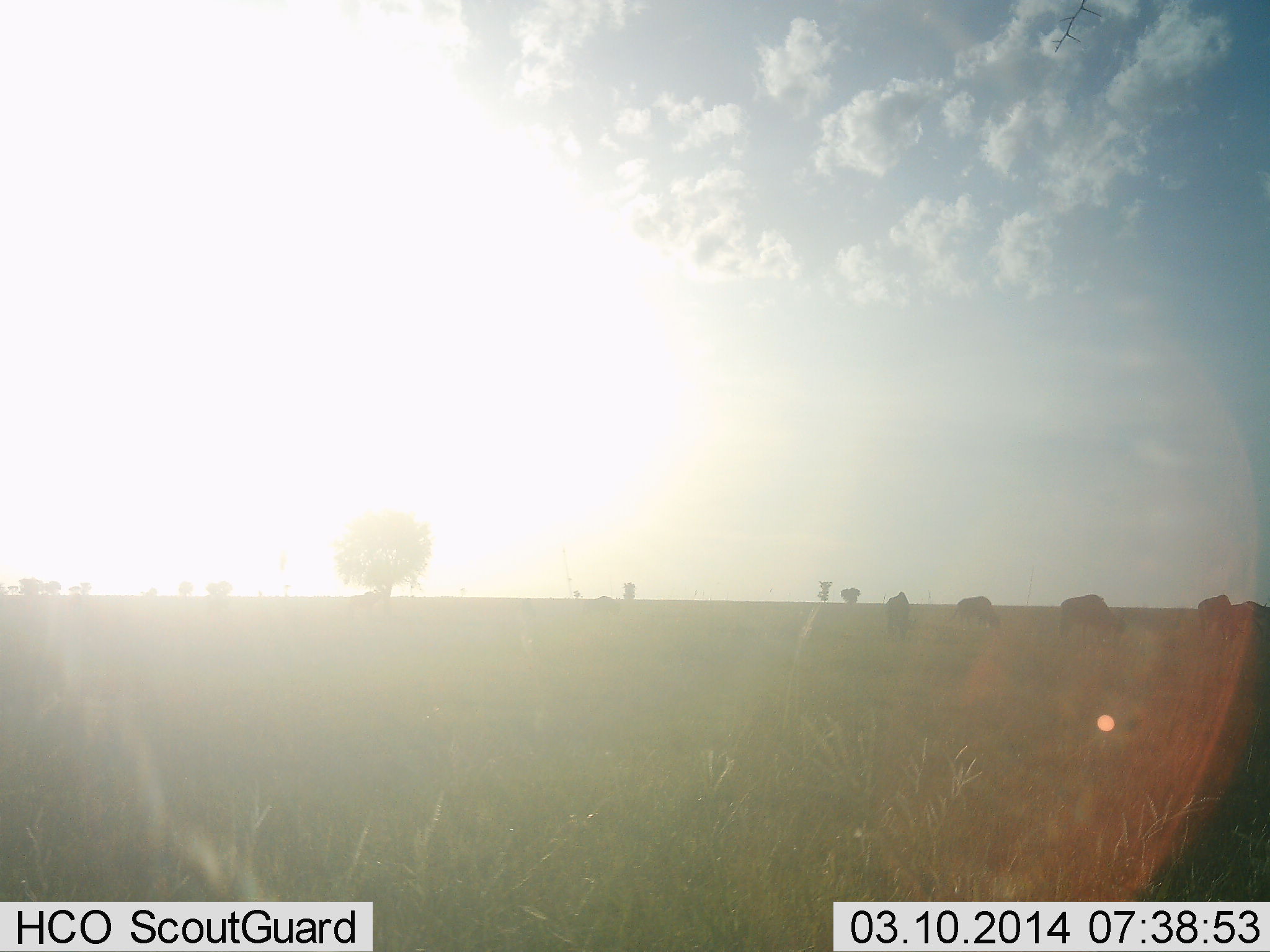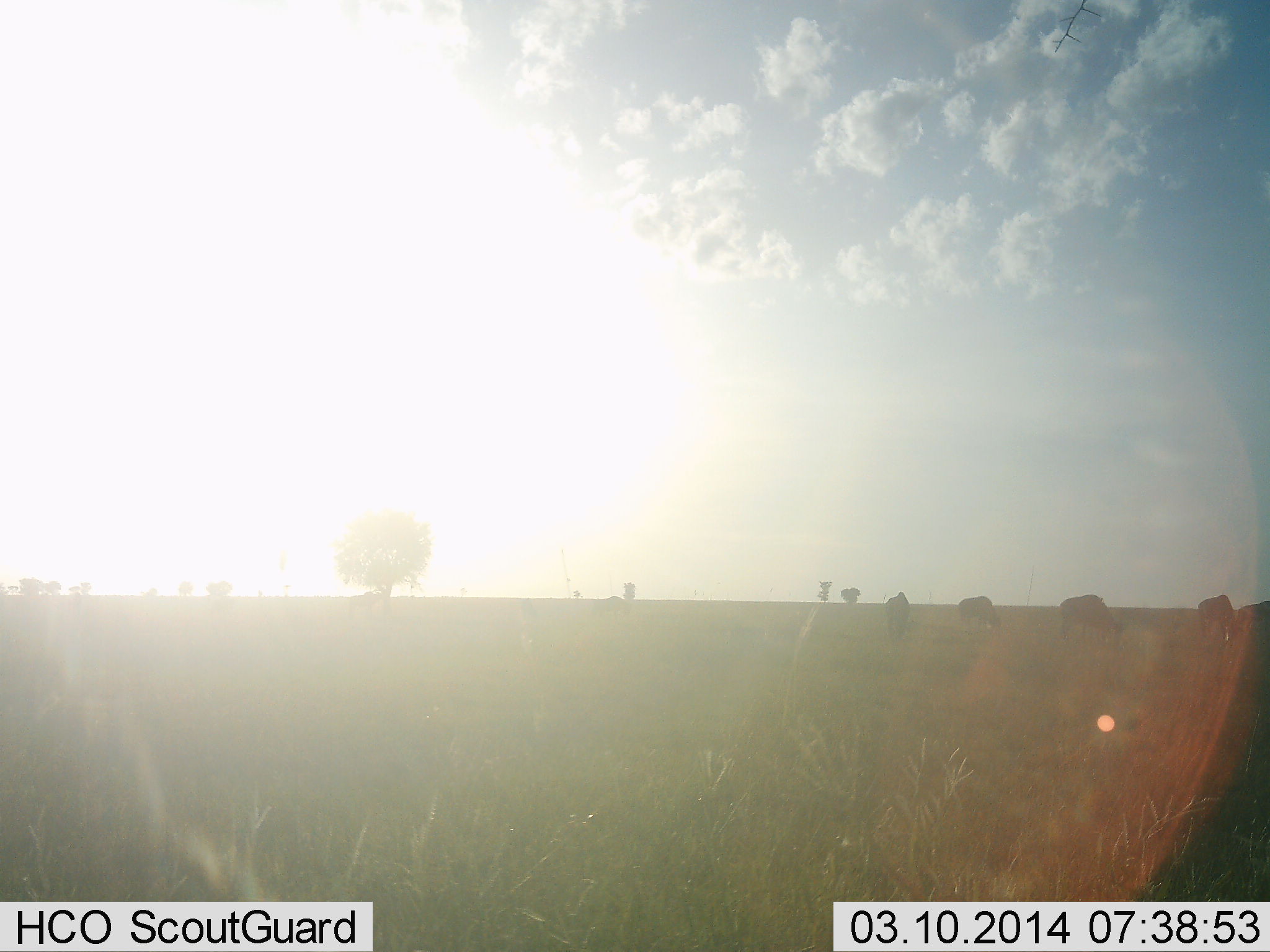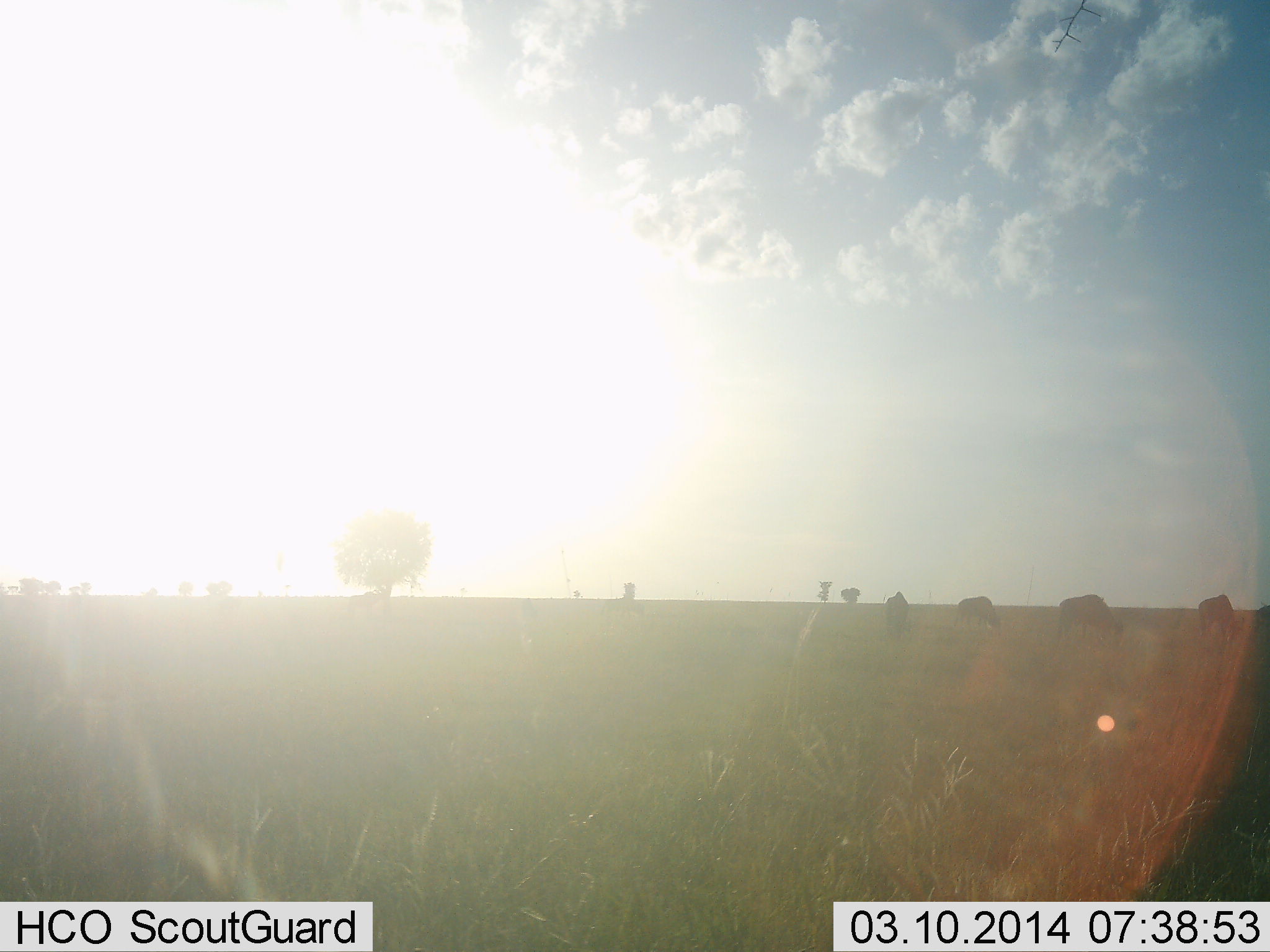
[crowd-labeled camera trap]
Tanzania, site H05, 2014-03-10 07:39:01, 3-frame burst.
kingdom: Animalia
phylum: Chordata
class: Mammalia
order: Artiodactyla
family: Bovidae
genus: Connochaetes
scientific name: Connochaetes taurinus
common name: blue wildebeest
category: wildebeest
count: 5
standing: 30%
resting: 0%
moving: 20%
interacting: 0%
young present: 0%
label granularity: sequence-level